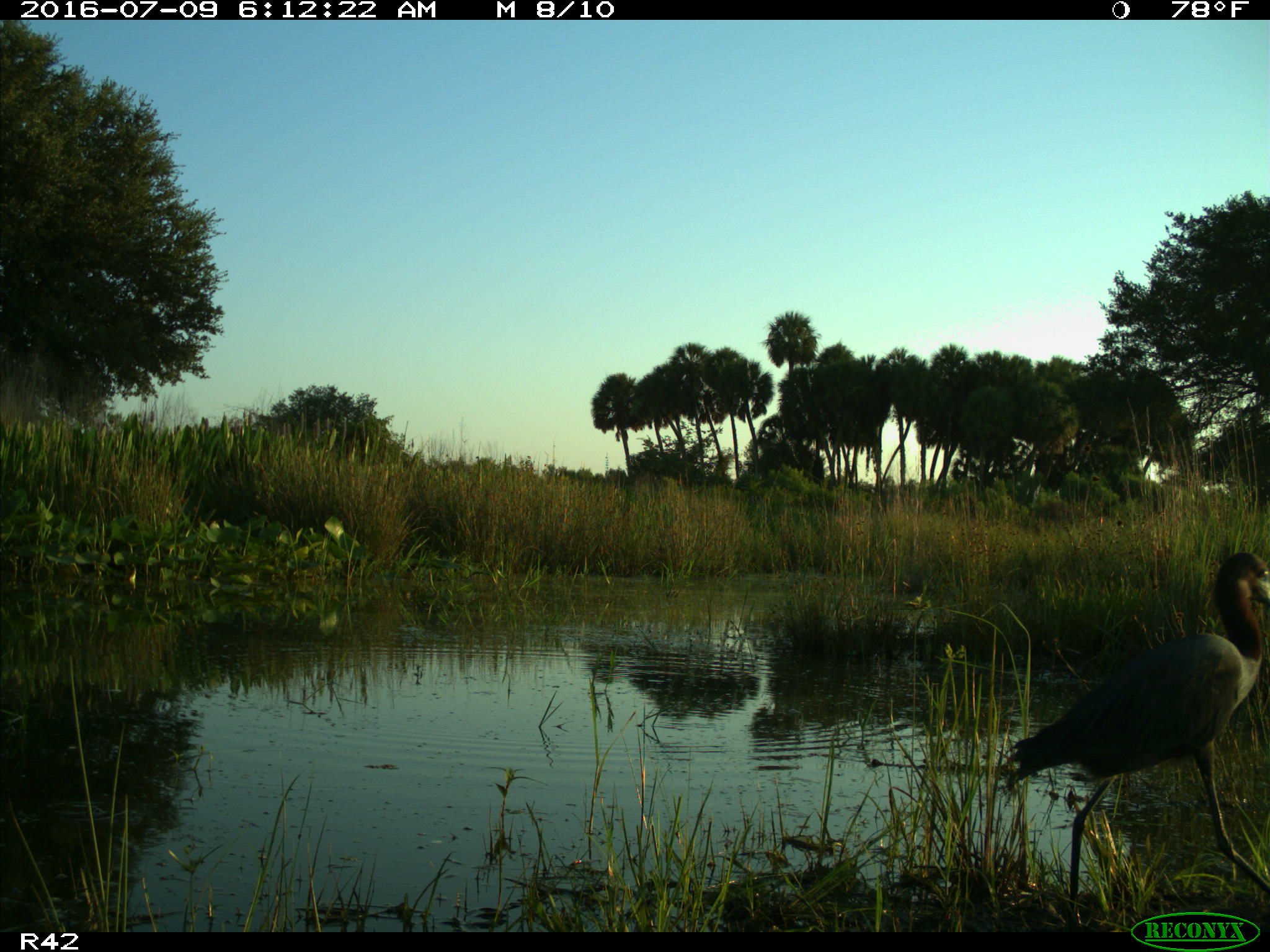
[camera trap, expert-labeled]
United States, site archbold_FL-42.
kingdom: Animalia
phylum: Chordata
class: Aves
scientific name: Aves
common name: birds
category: unidentified bird